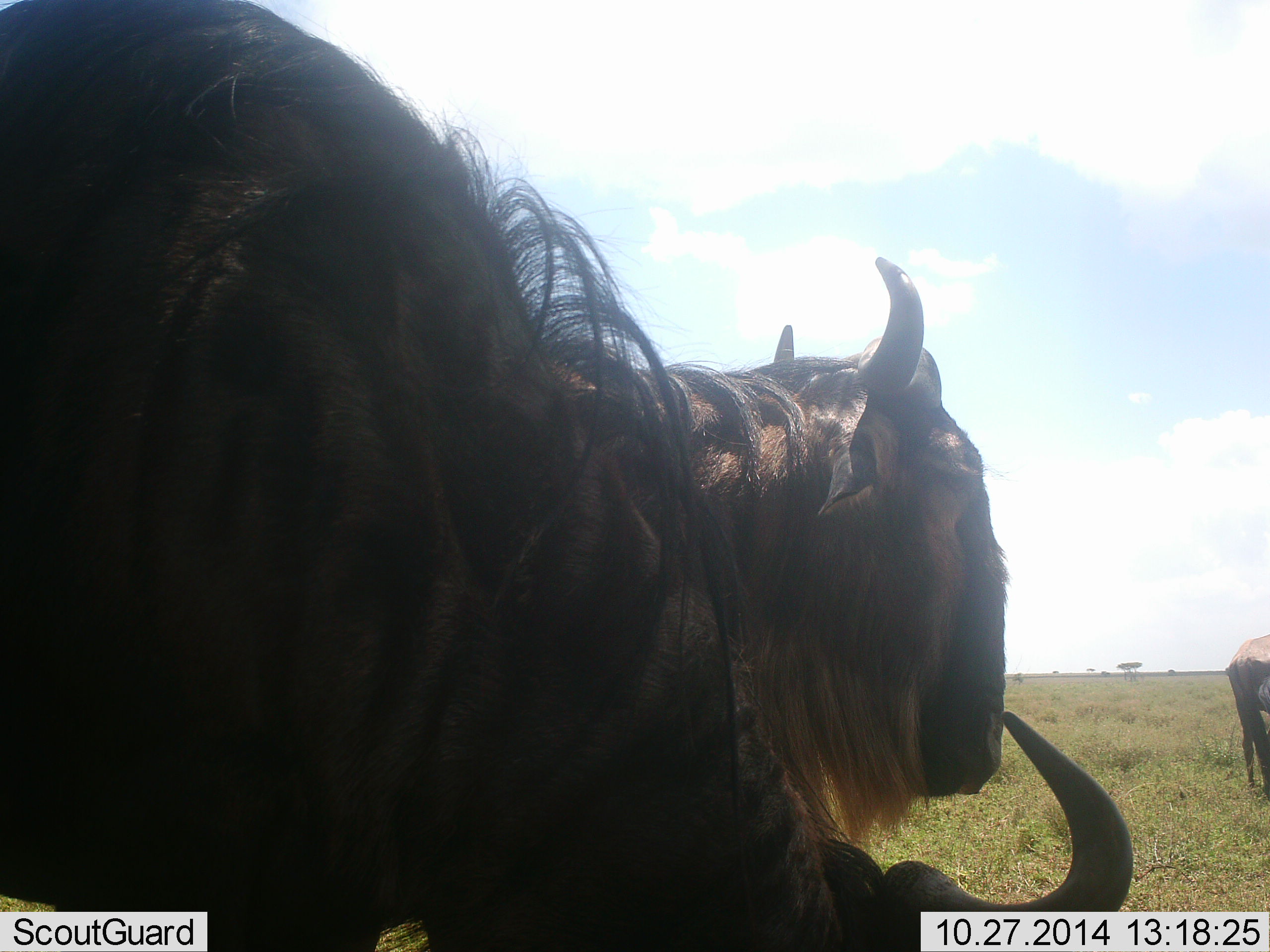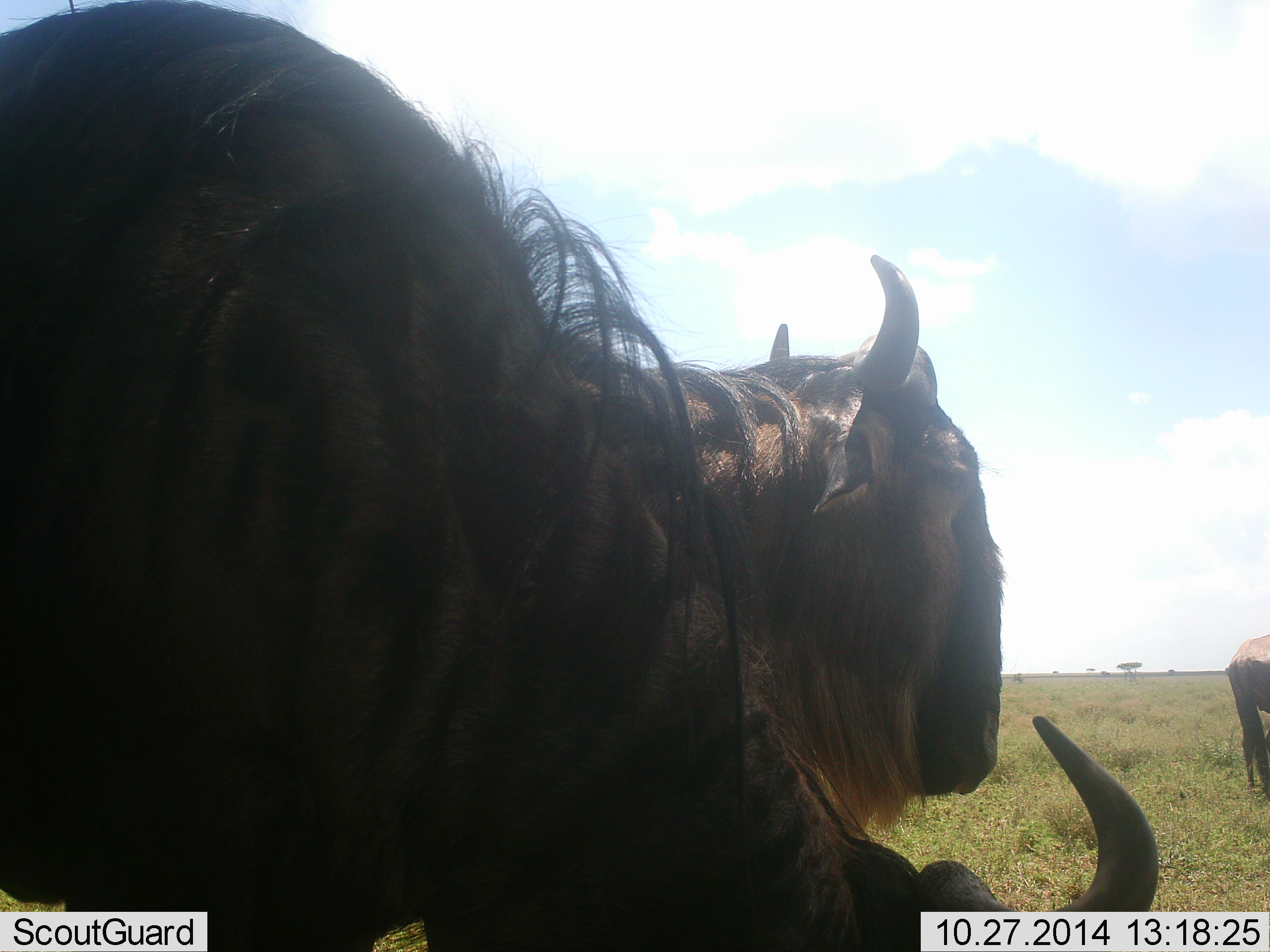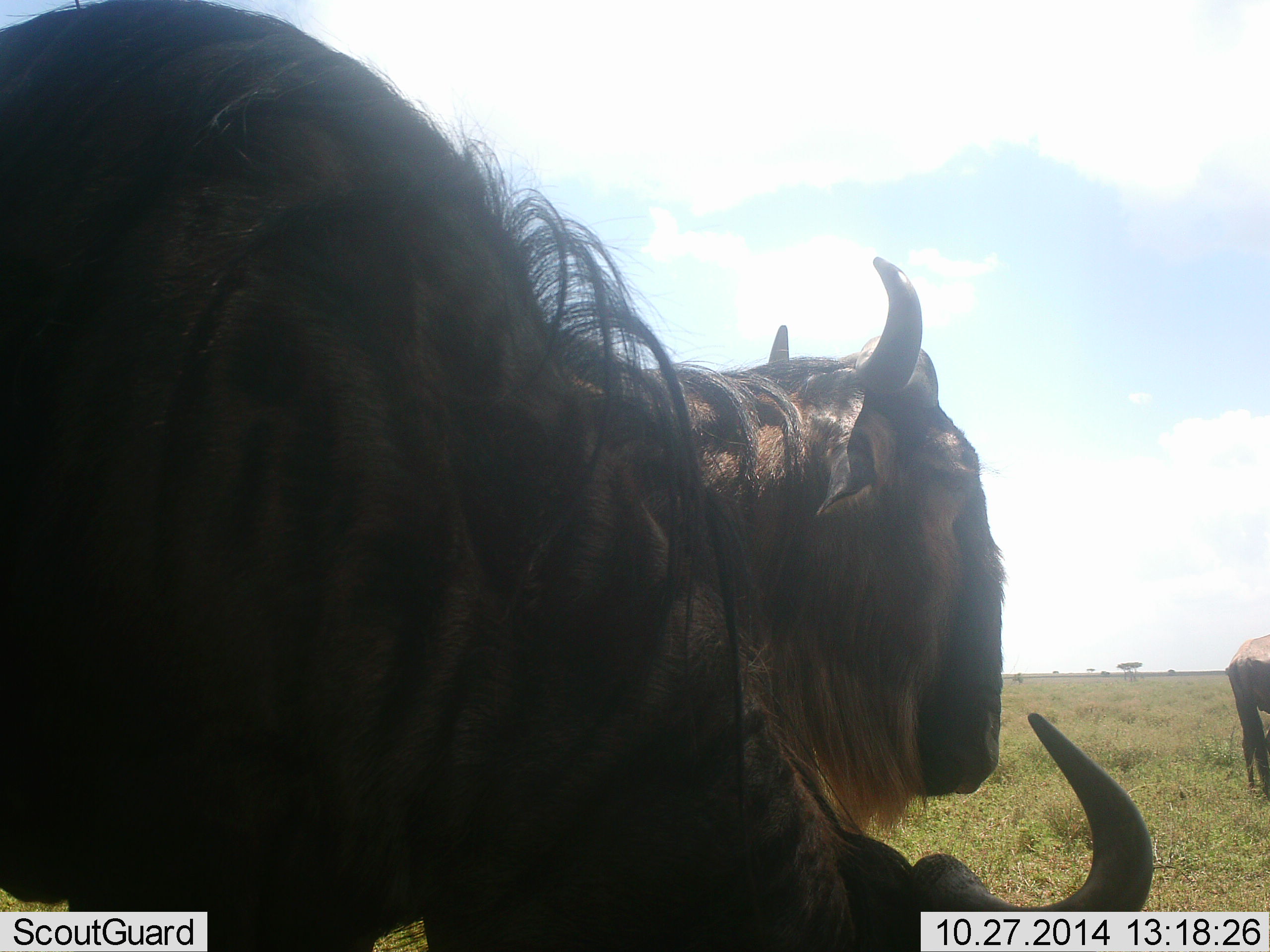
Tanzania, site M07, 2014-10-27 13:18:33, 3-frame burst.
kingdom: Animalia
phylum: Chordata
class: Mammalia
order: Artiodactyla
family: Bovidae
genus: Connochaetes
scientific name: Connochaetes taurinus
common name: blue wildebeest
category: wildebeest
Wildebeest (blue wildebeest) (Connochaetes taurinus), count 3. Behavior (volunteer vote fractions): standing 80%, resting 0%, moving 10%, interacting 0%. Young present (vote fraction): 10%. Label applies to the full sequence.